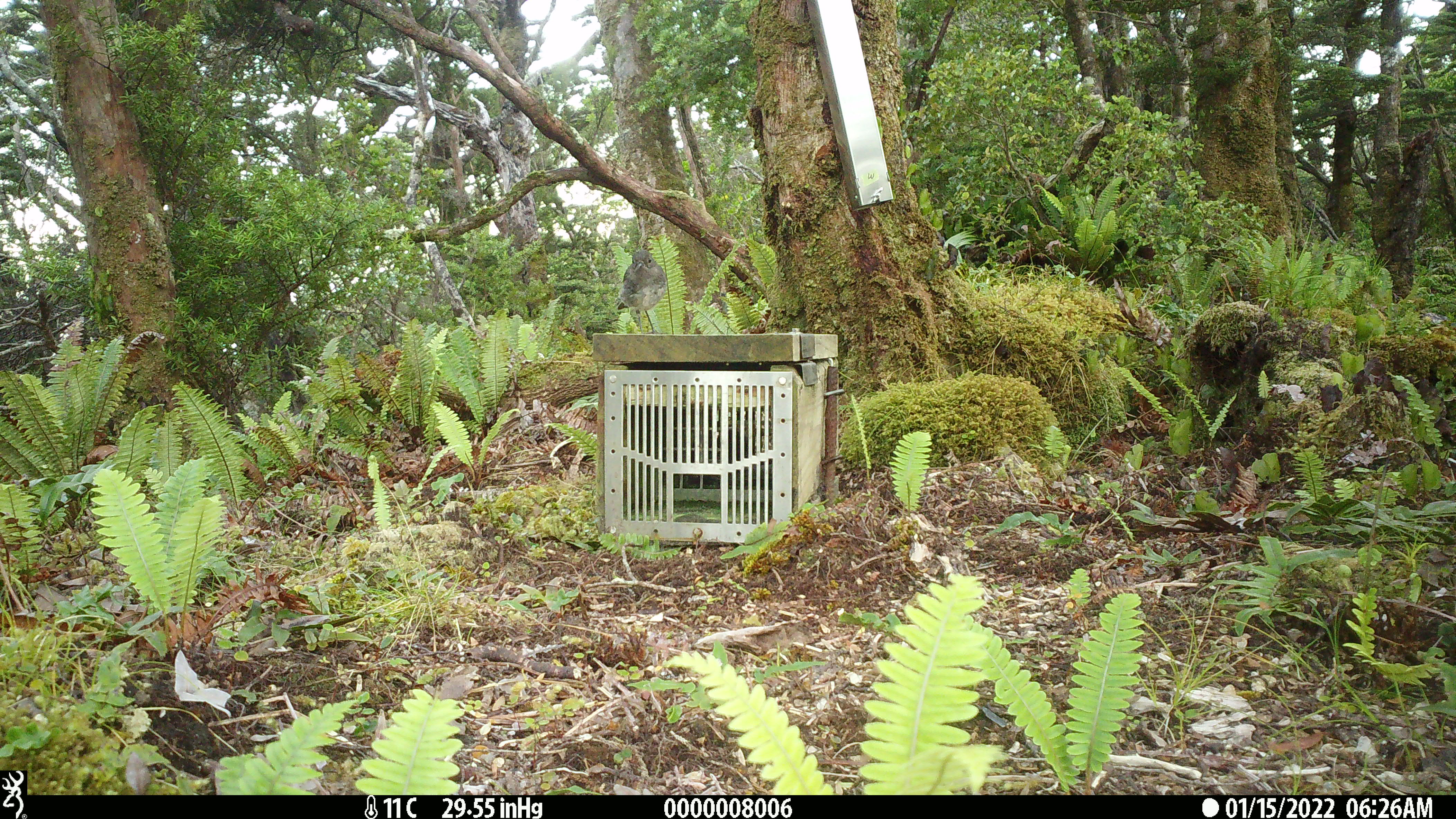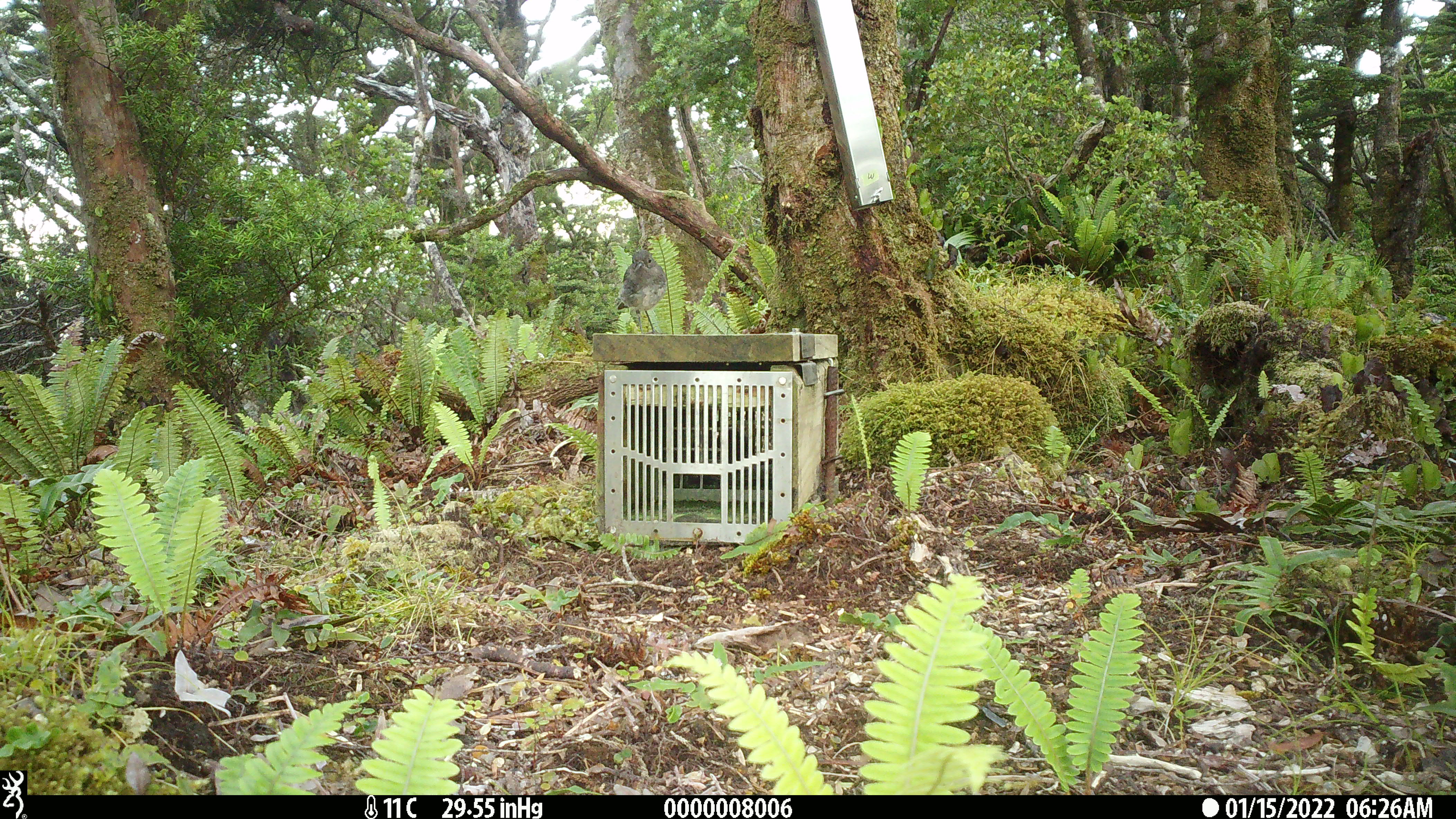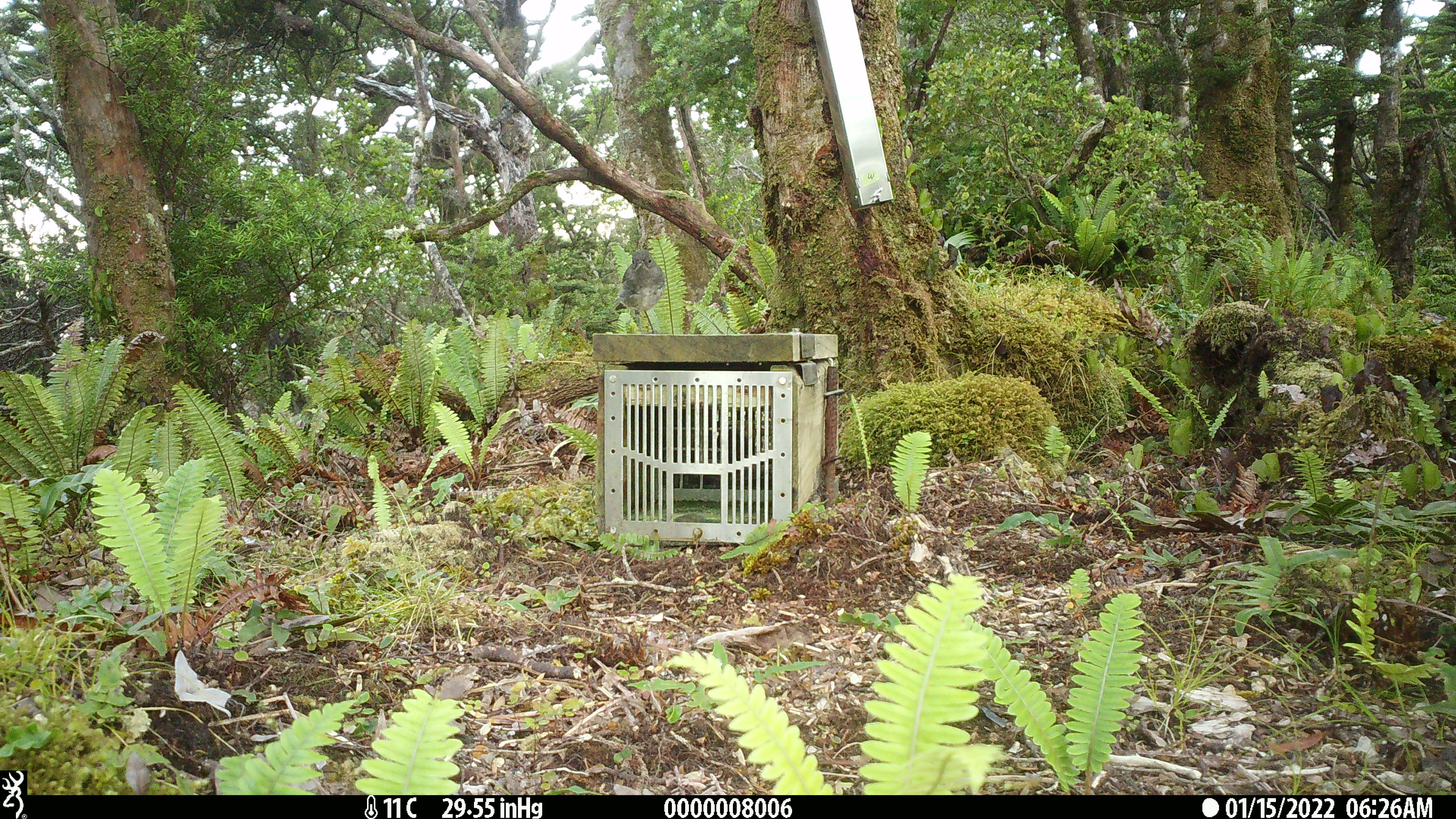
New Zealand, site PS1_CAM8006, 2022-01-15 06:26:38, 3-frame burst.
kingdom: Animalia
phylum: Chordata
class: Aves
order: Passeriformes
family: Petroicidae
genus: Petroica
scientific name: Petroica australis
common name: new zealand robin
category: robin